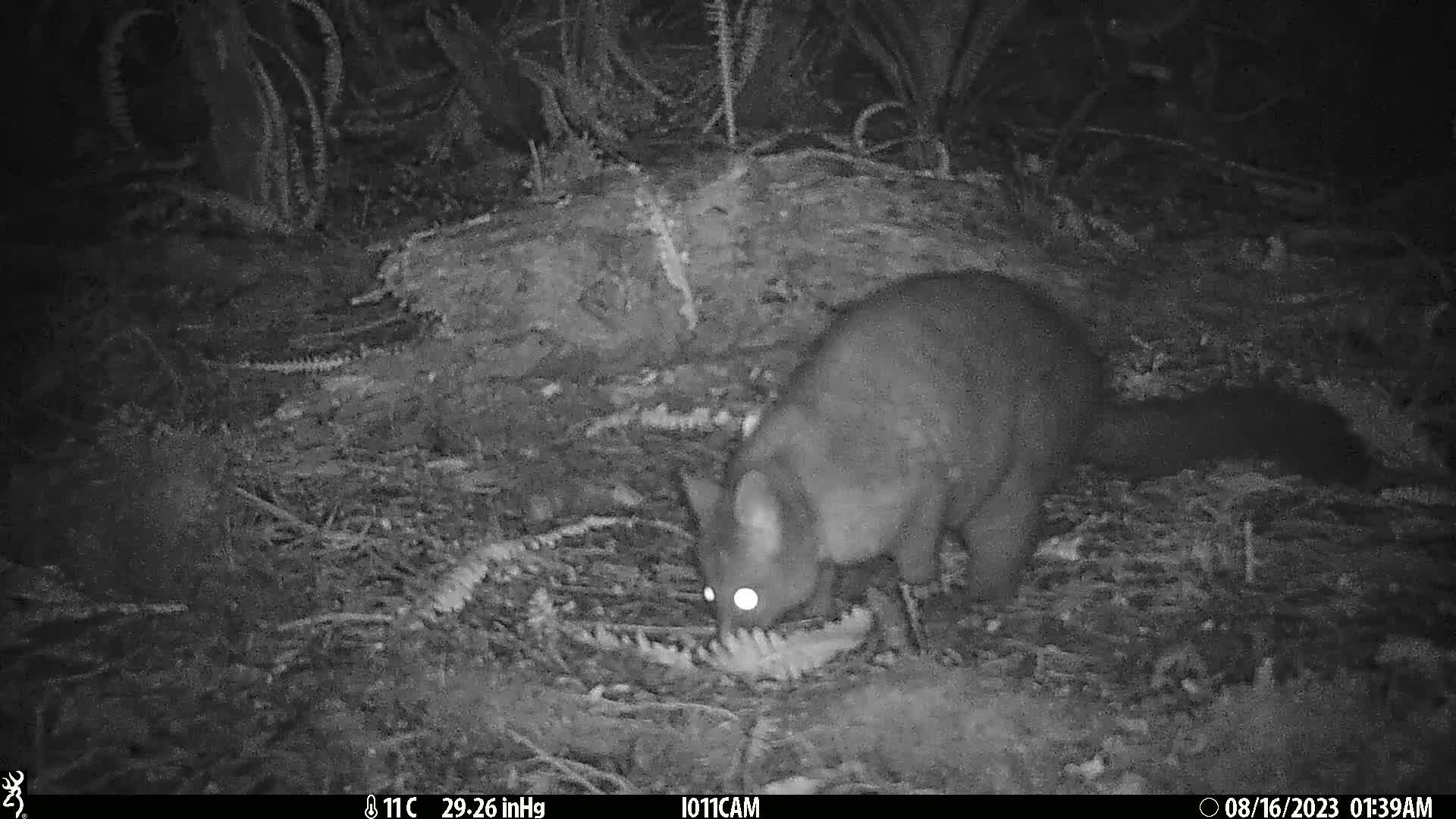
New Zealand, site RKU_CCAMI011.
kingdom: Animalia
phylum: Chordata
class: Mammalia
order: Diprotodontia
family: Phalangeridae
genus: Trichosurus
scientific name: Trichosurus vulpecula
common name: common brushtail possum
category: possum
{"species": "possum (common brushtail possum) (Trichosurus vulpecula)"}